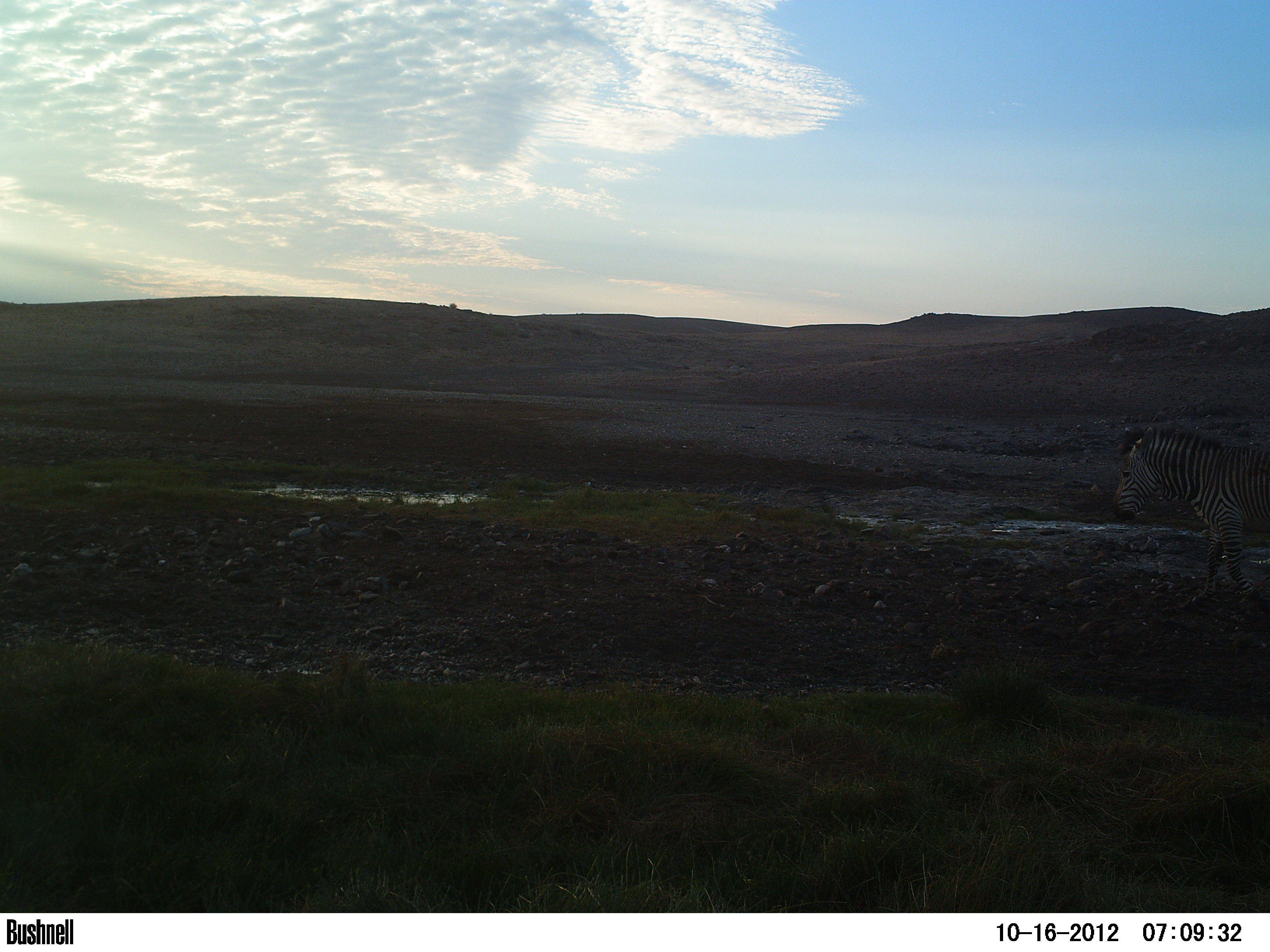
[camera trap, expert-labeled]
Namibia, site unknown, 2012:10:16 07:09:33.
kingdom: Animalia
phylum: Chordata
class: Mammalia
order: Perissodactyla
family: Equidae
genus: Equus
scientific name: Equus zebra hartmannae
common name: hartmann's mountain zebra